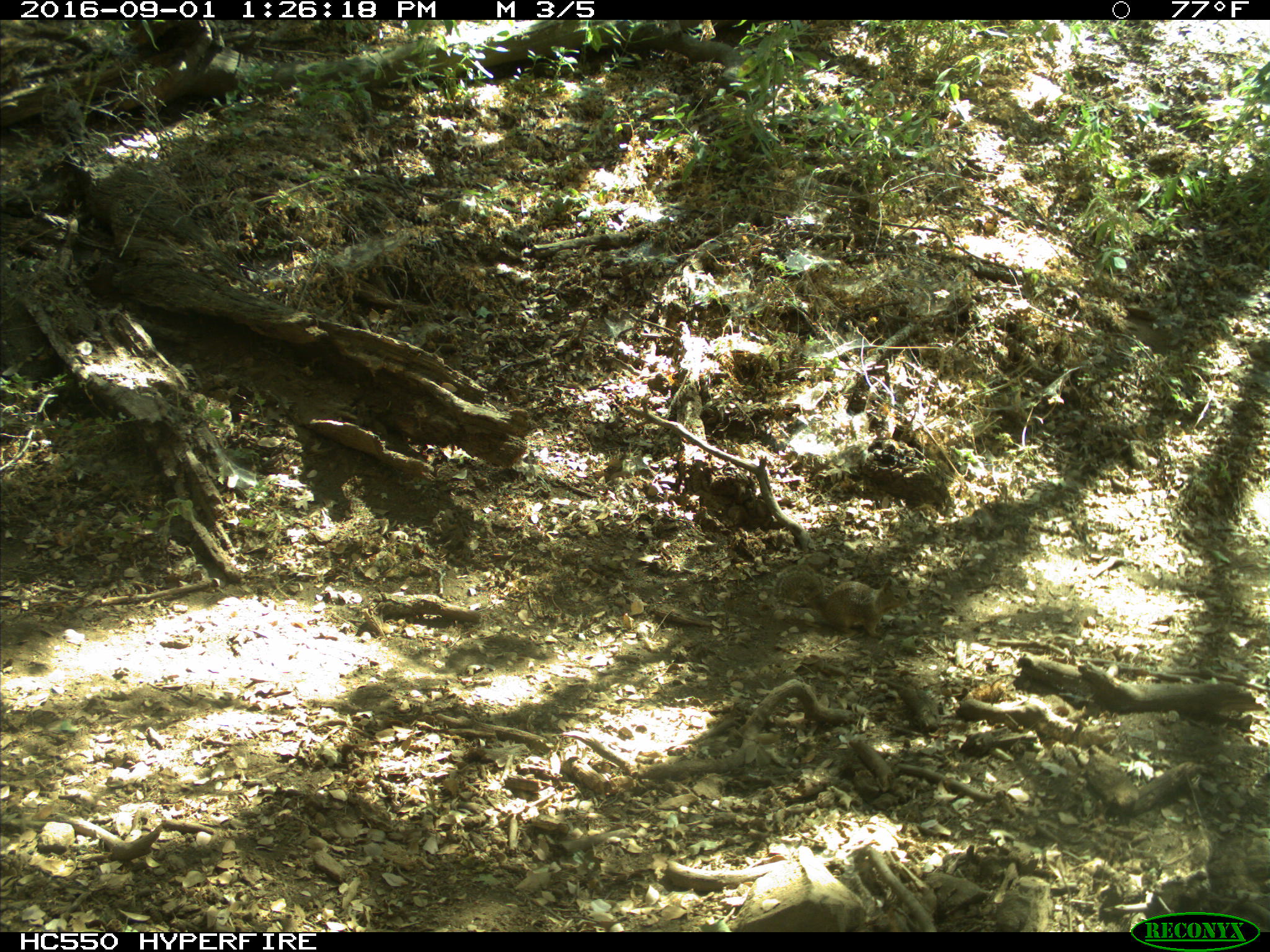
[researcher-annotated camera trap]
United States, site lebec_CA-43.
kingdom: Animalia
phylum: Chordata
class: Mammalia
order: Rodentia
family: Sciuridae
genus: Otospermophilus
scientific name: Otospermophilus beecheyi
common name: california ground squirrel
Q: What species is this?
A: Otospermophilus beecheyi (california ground squirrel).